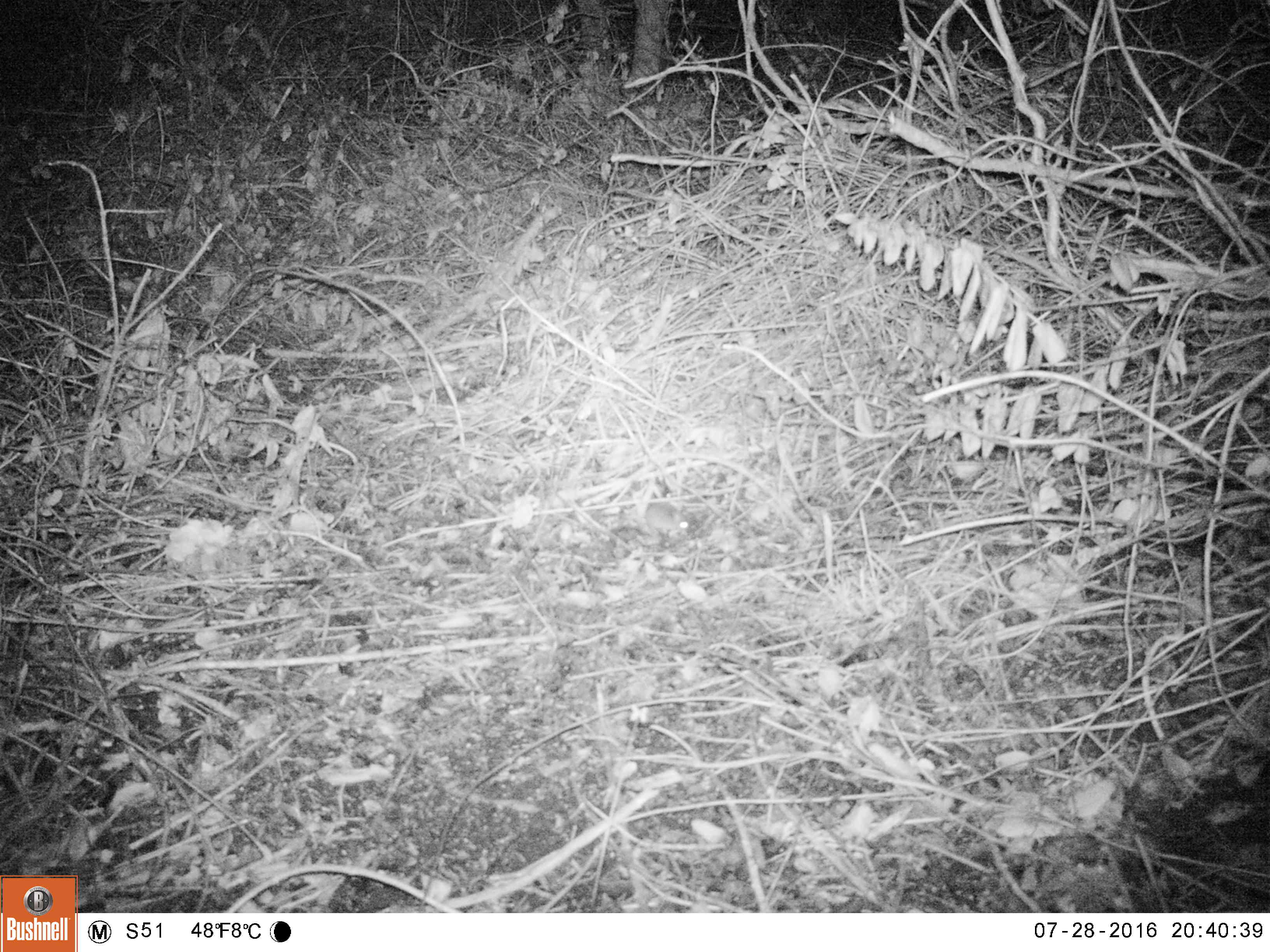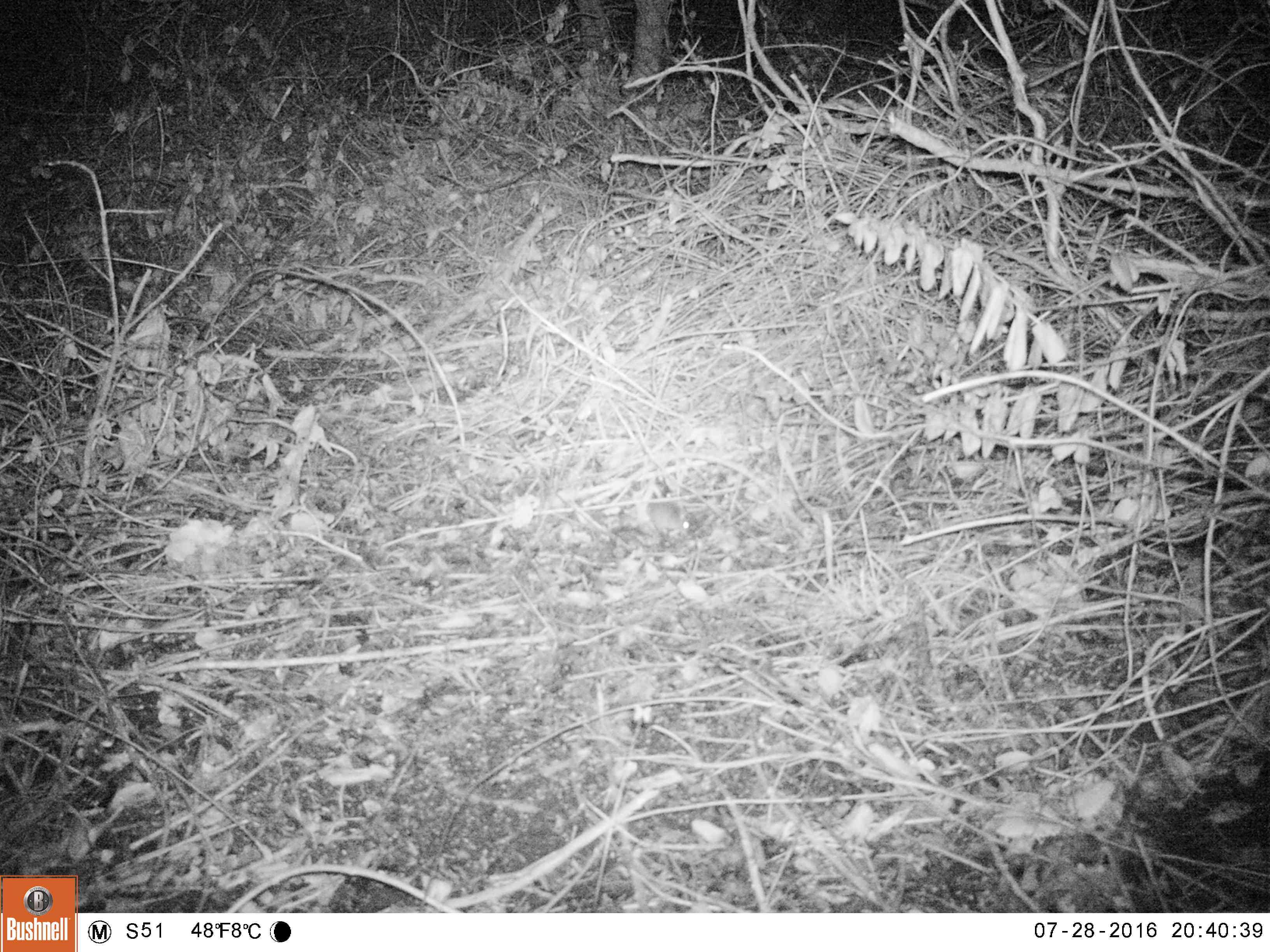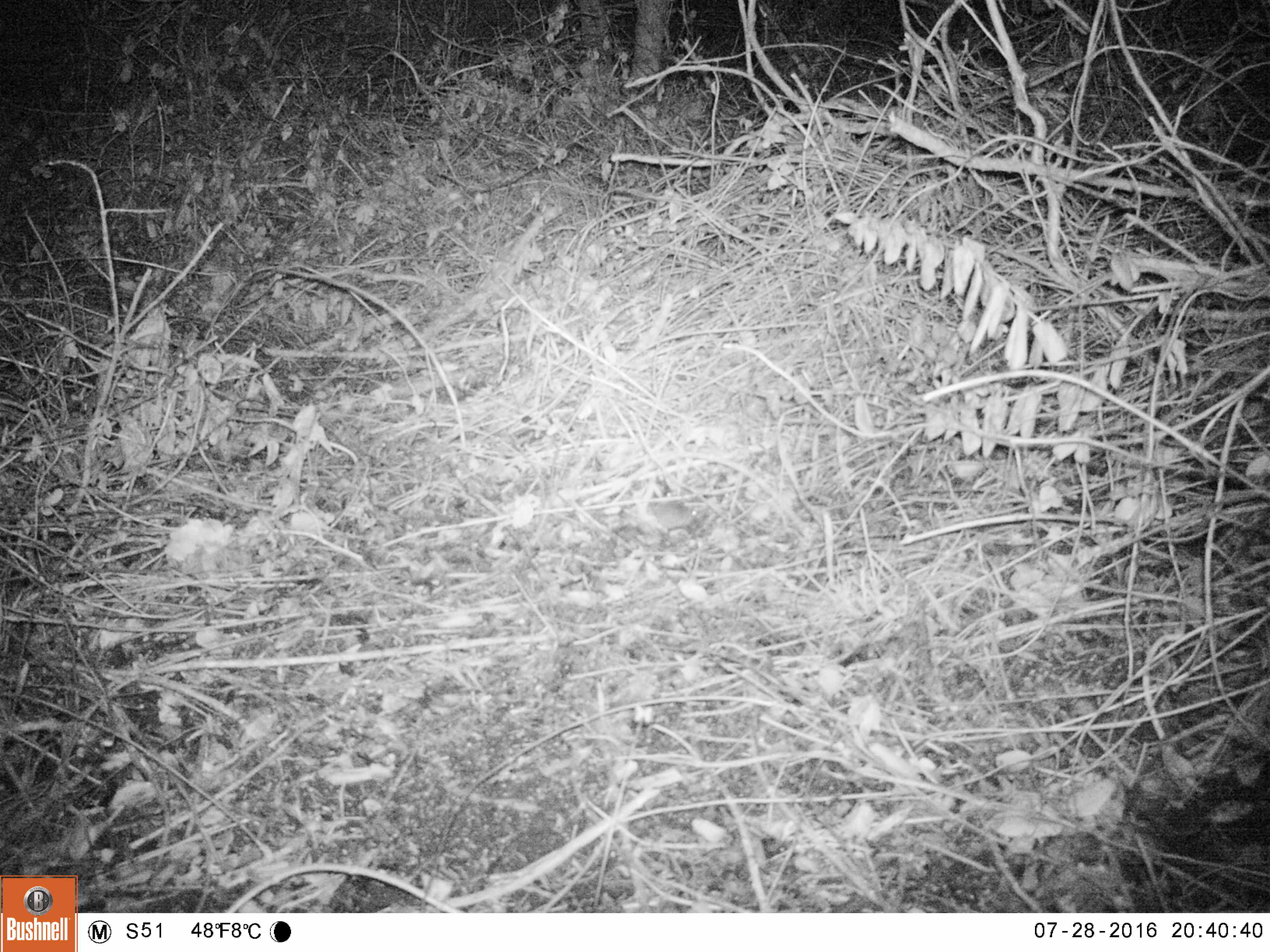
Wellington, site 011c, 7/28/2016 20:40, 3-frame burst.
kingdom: Animalia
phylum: Chordata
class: Mammalia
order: Rodentia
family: Muridae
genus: Mus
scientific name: Mus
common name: mouse